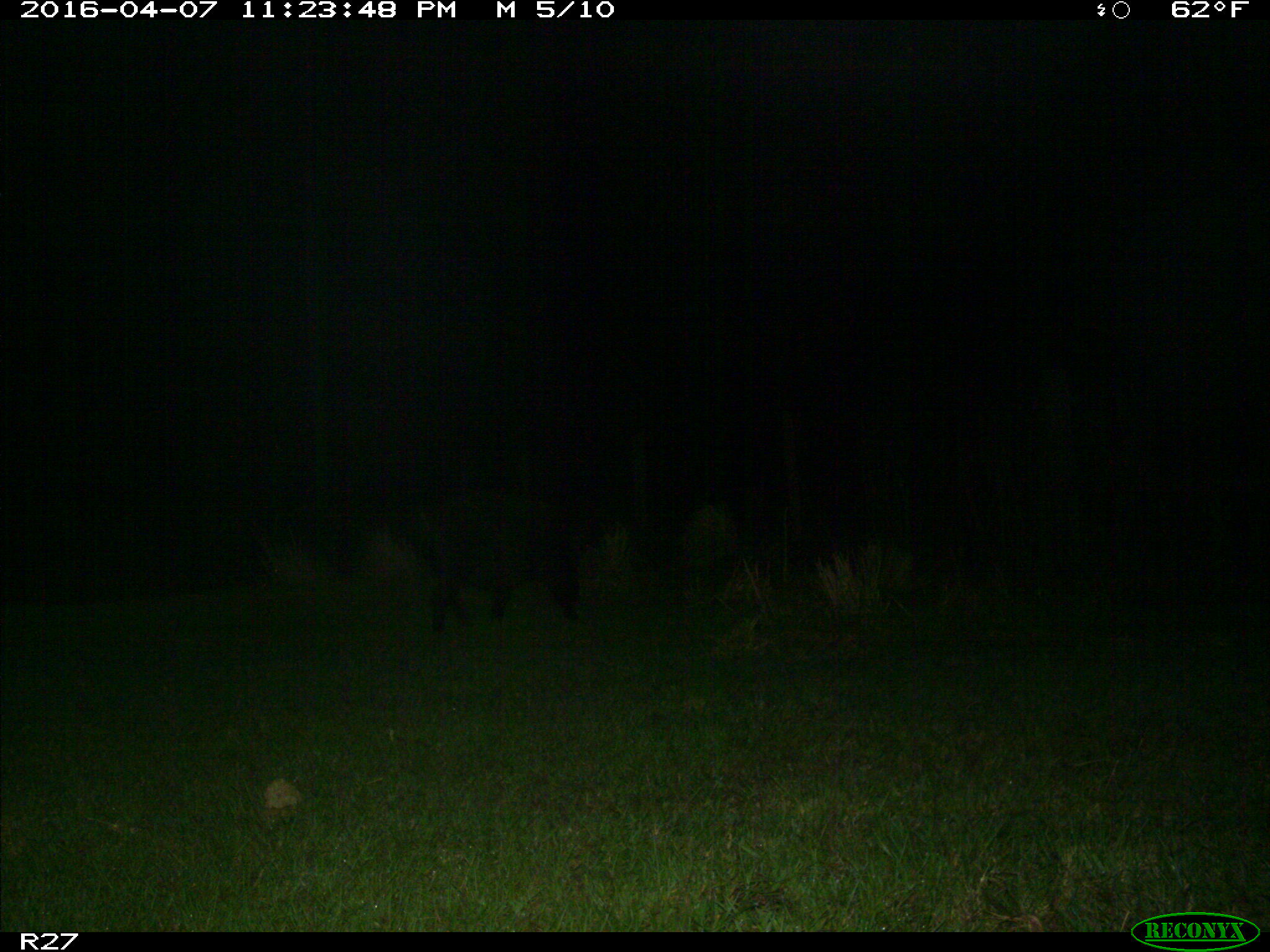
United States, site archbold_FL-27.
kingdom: Animalia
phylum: Chordata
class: Mammalia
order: Artiodactyla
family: Suidae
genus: Sus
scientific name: Sus scrofa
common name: wild boar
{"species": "Sus scrofa (wild boar)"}